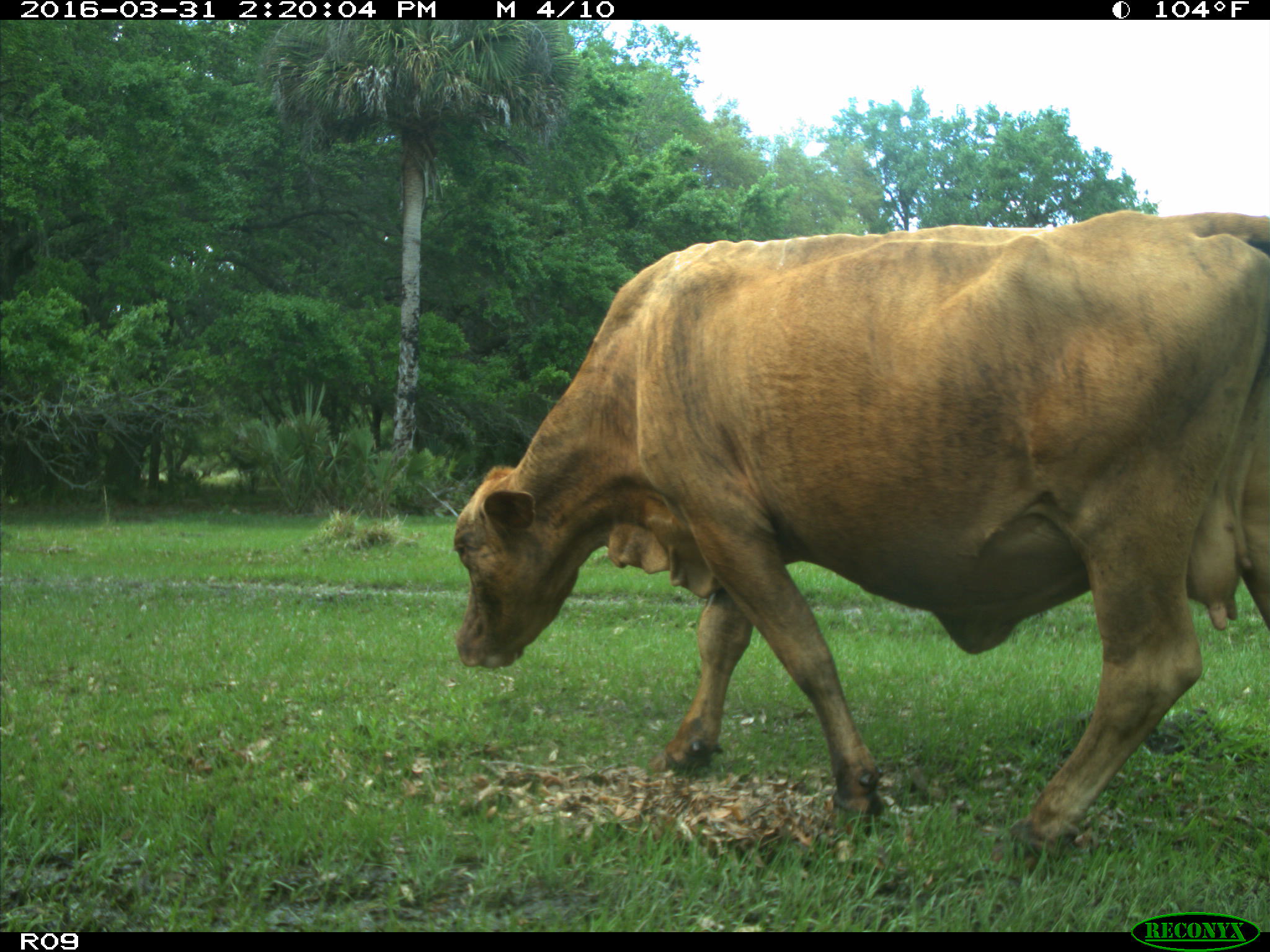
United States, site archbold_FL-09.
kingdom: Animalia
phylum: Chordata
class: Mammalia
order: Artiodactyla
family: Bovidae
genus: Bos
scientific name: Bos taurus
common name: domestic cow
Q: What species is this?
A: Bos taurus (domestic cow).